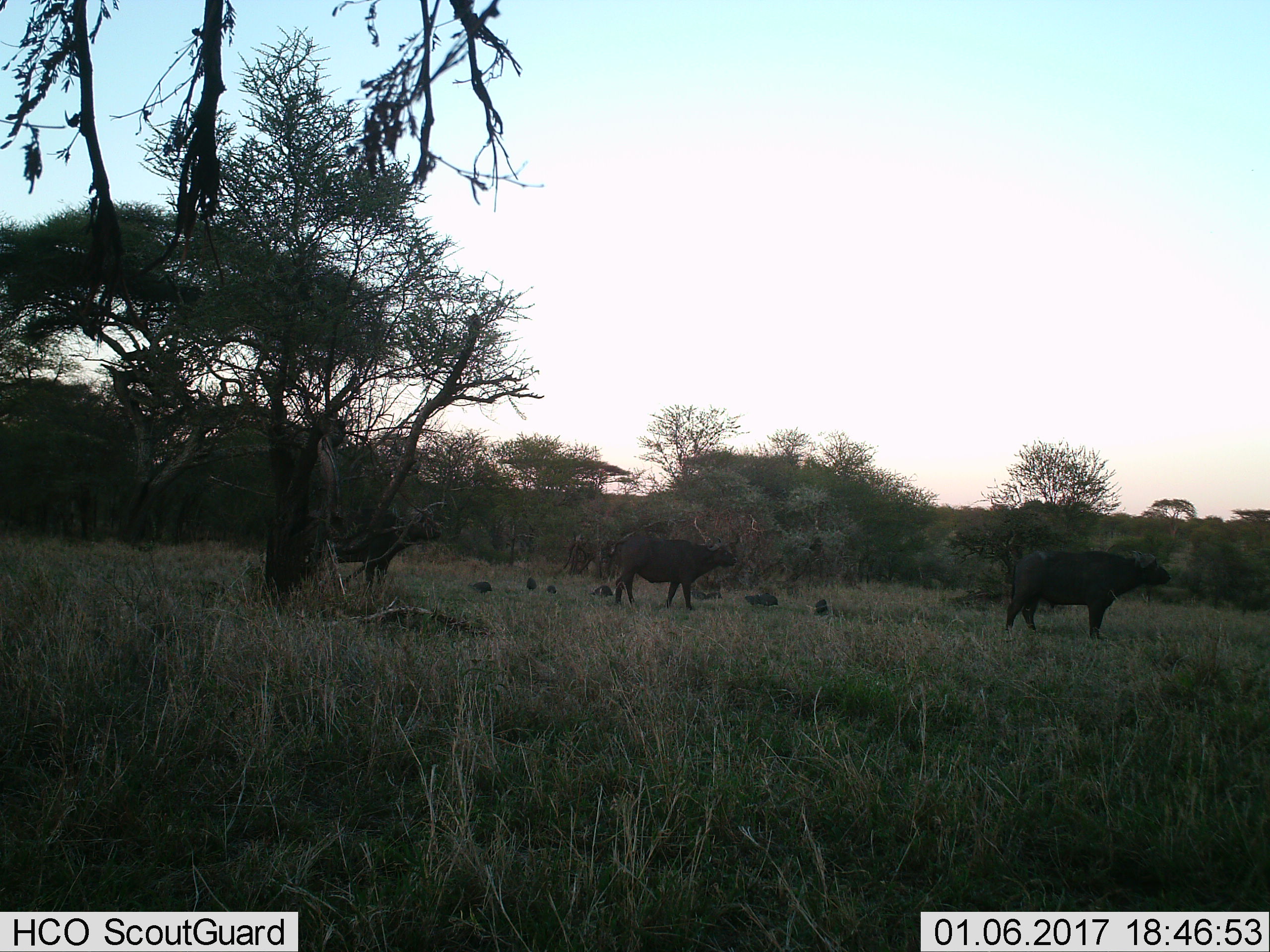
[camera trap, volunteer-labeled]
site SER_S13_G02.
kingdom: Animalia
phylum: Chordata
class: Mammalia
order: Artiodactyla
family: Bovidae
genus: Syncerus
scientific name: Syncerus caffer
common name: african buffalo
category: buffalo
Buffalo (african buffalo) (Syncerus caffer), count 3. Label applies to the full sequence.